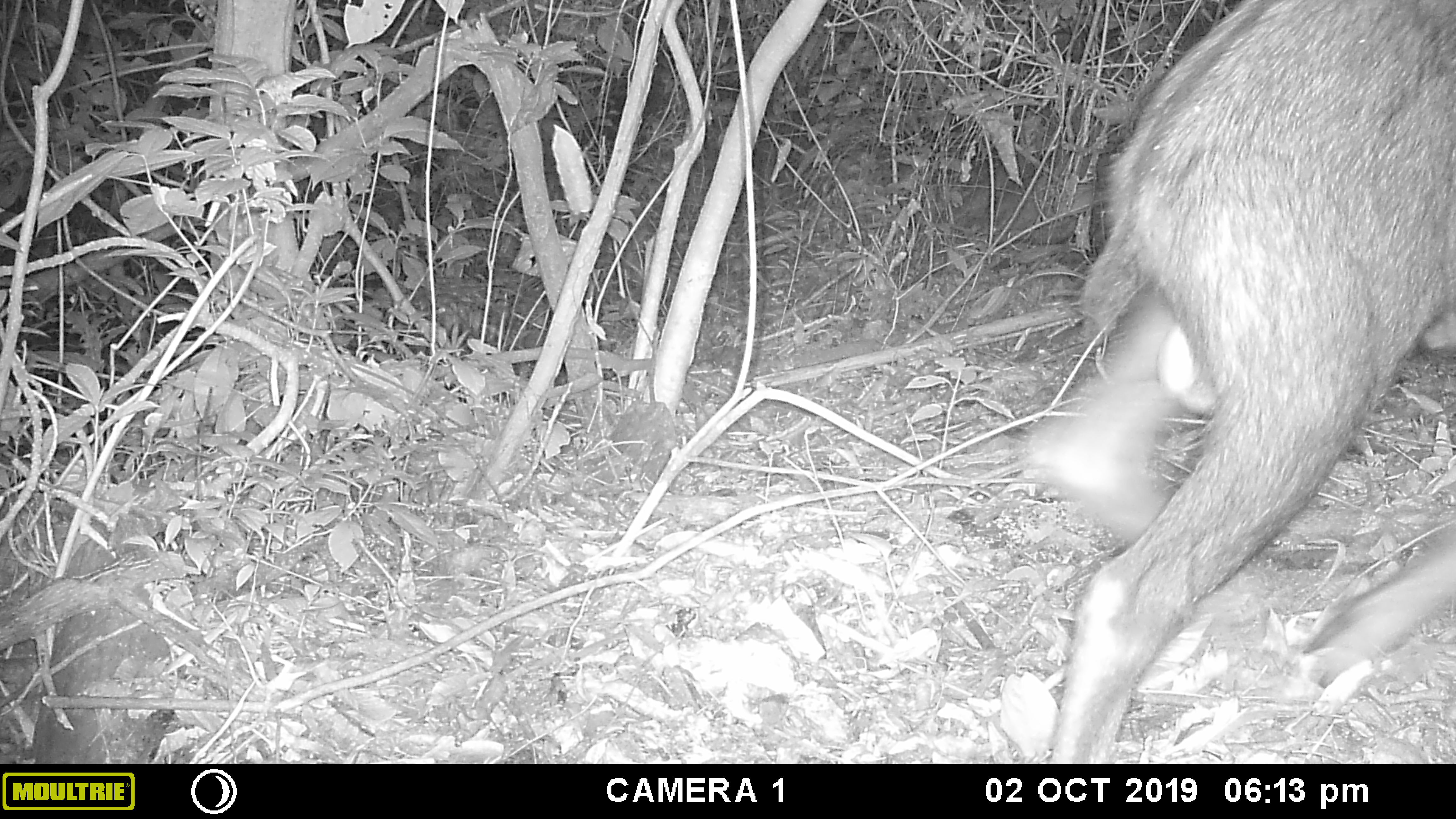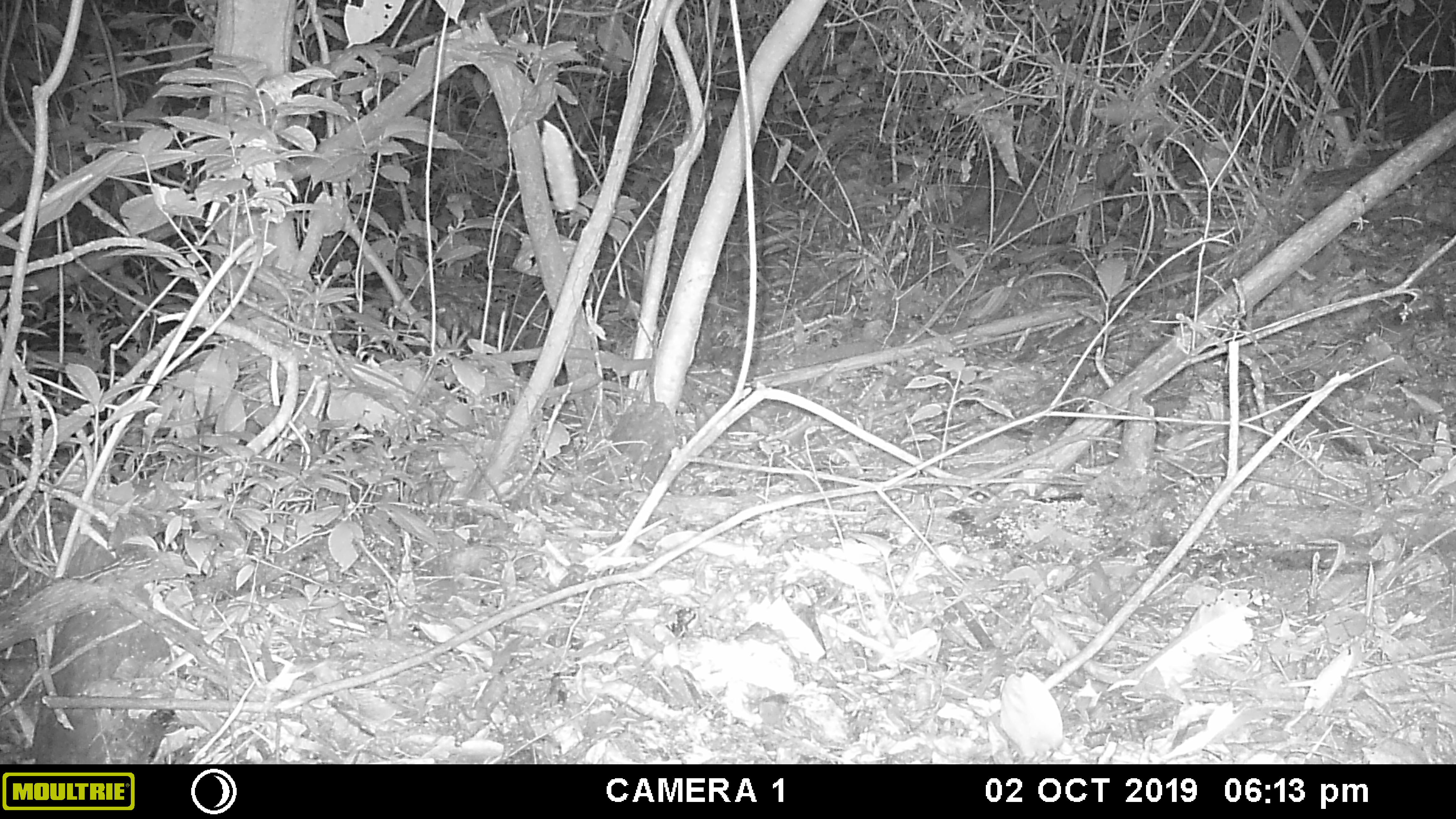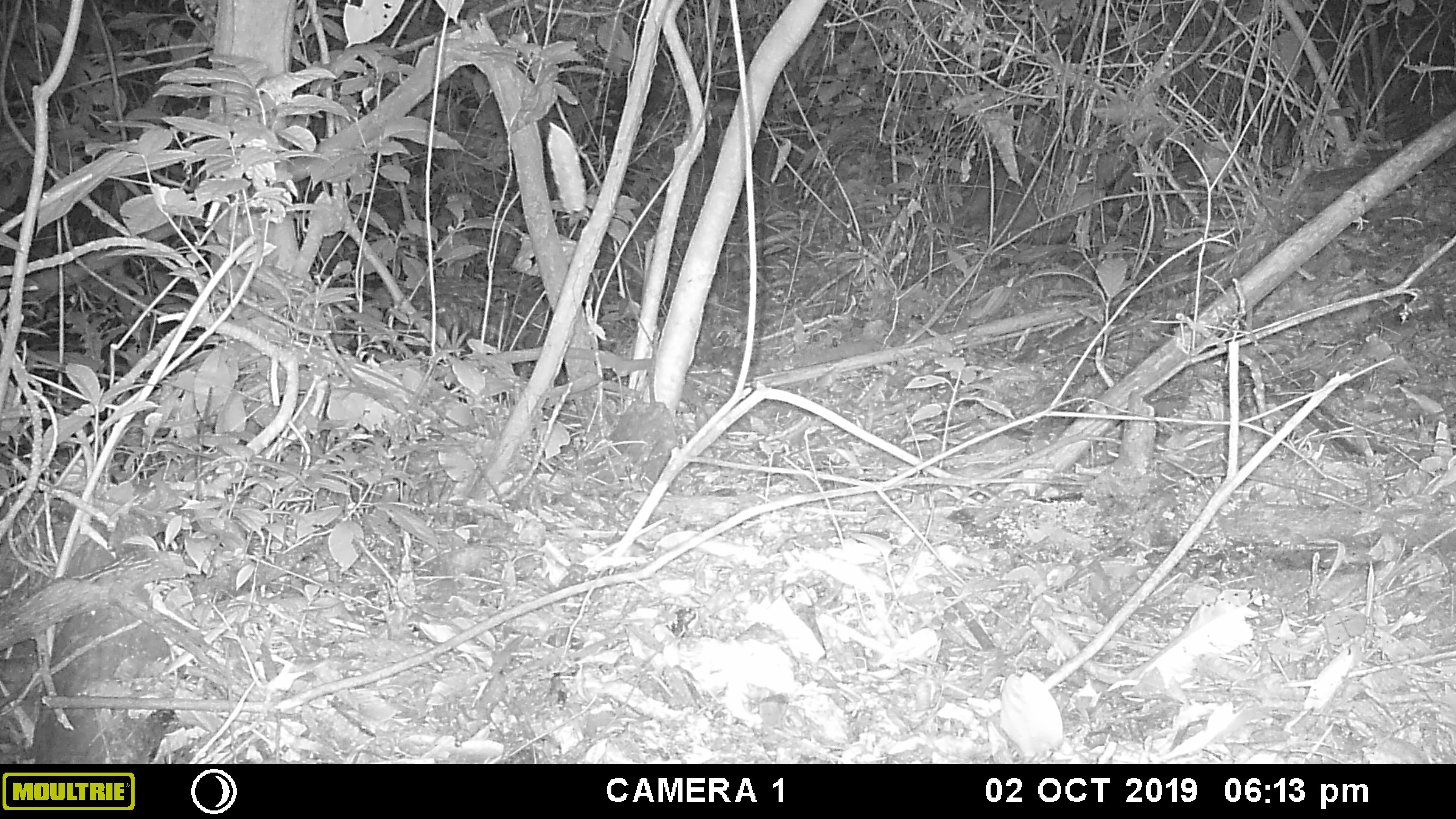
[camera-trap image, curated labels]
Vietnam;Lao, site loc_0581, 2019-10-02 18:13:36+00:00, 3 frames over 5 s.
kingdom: Animalia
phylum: Chordata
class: Mammalia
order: Artiodactyla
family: Bovidae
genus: Capricornis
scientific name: Capricornis sumatraensis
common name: chinese serow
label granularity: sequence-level